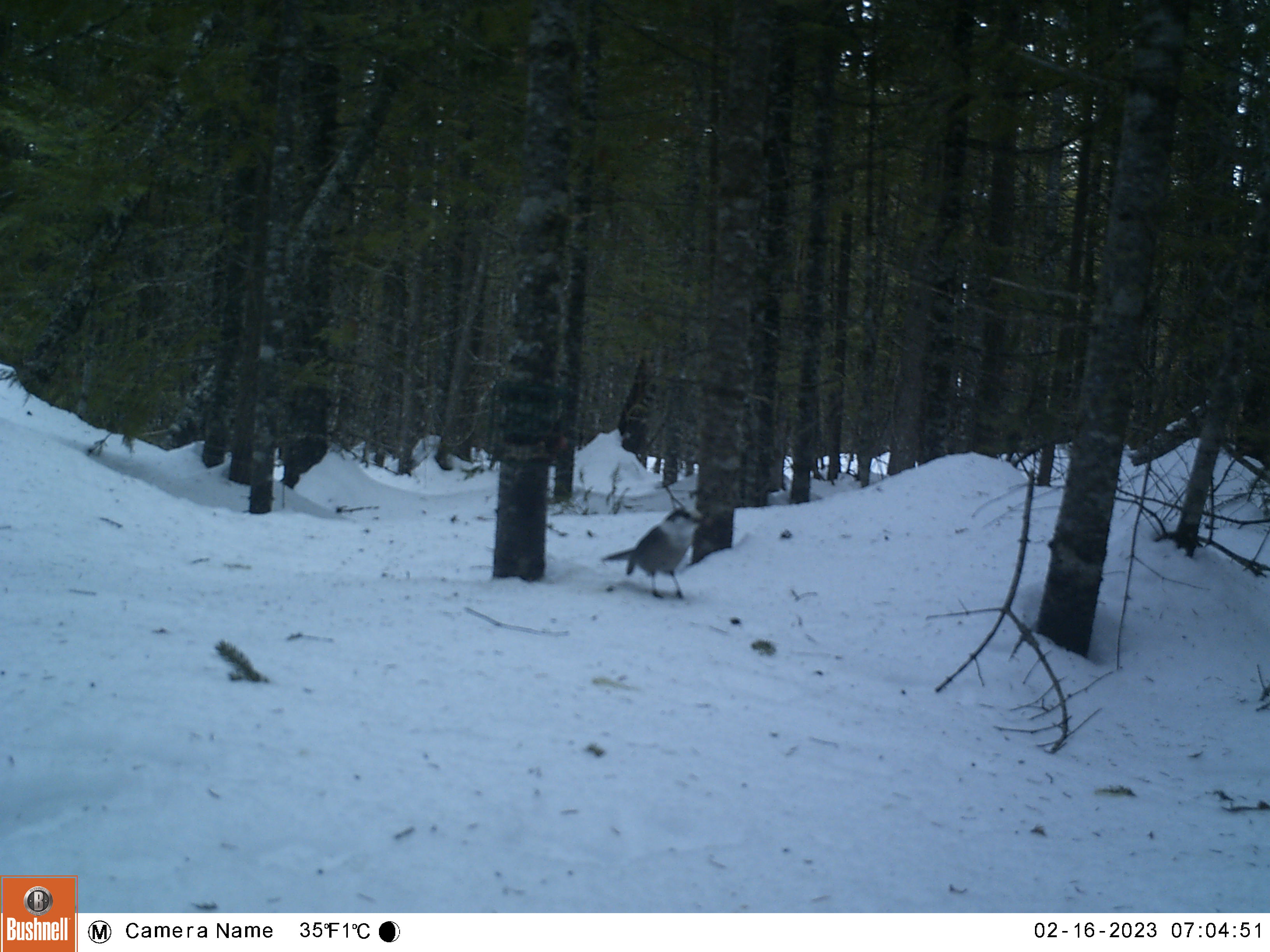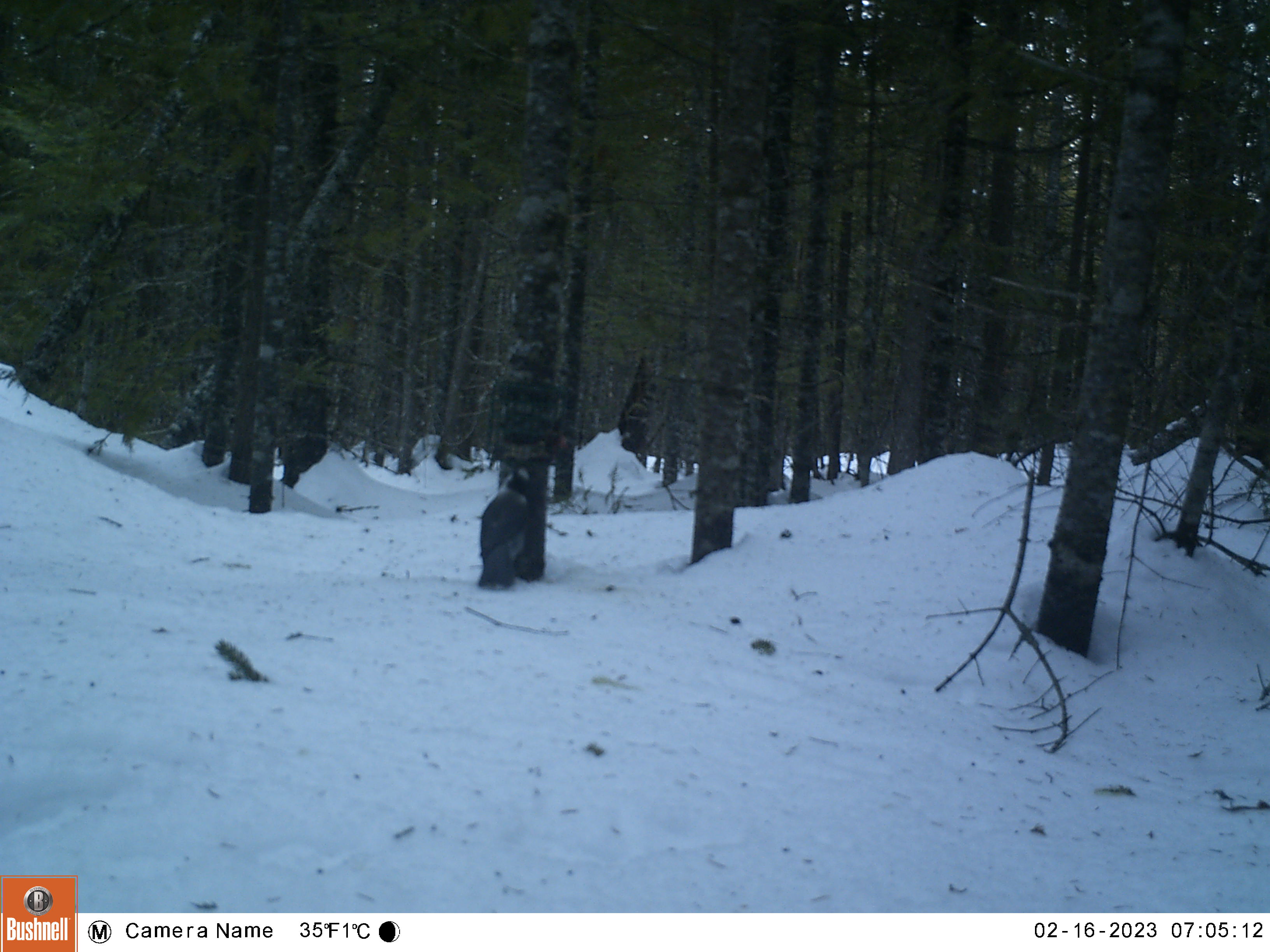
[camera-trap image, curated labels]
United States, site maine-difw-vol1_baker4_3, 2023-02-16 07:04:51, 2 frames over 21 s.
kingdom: Animalia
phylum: Chordata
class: Aves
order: Passeriformes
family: Corvidae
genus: Perisoreus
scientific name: Perisoreus canadensis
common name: canada jay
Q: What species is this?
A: Canada jay (Perisoreus canadensis).